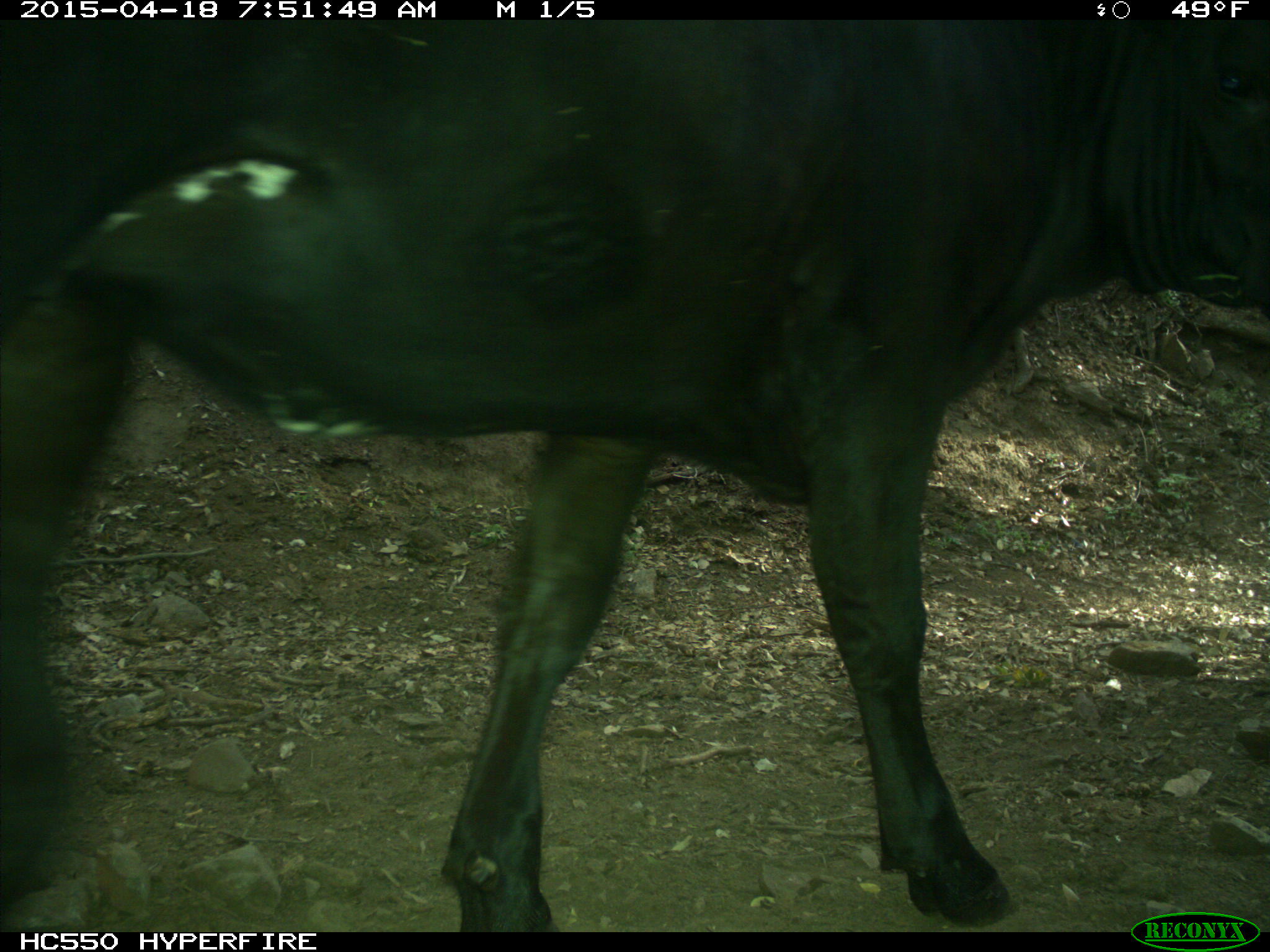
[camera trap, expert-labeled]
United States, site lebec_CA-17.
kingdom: Animalia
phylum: Chordata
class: Mammalia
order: Artiodactyla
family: Bovidae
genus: Bos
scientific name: Bos taurus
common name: domestic cow